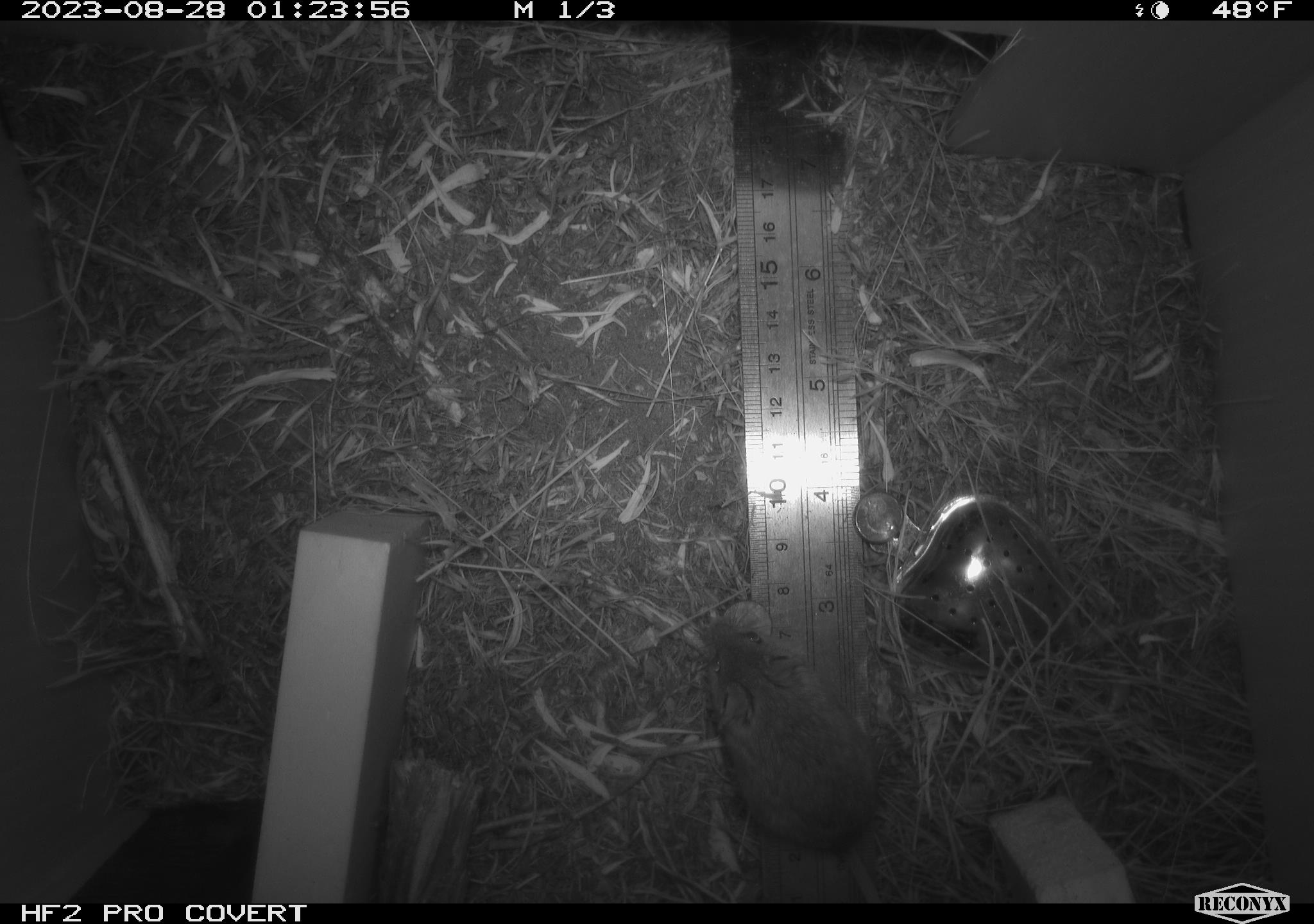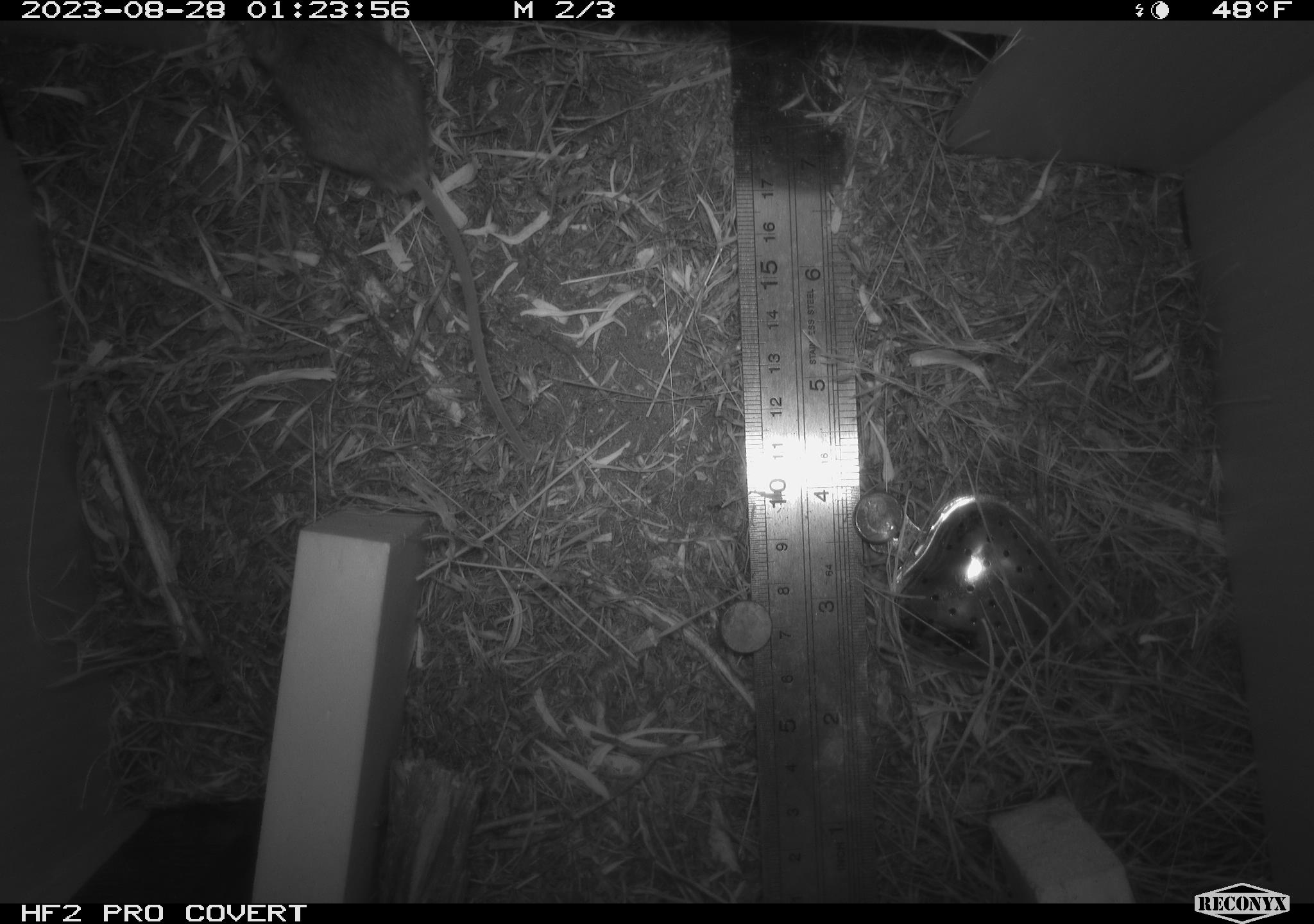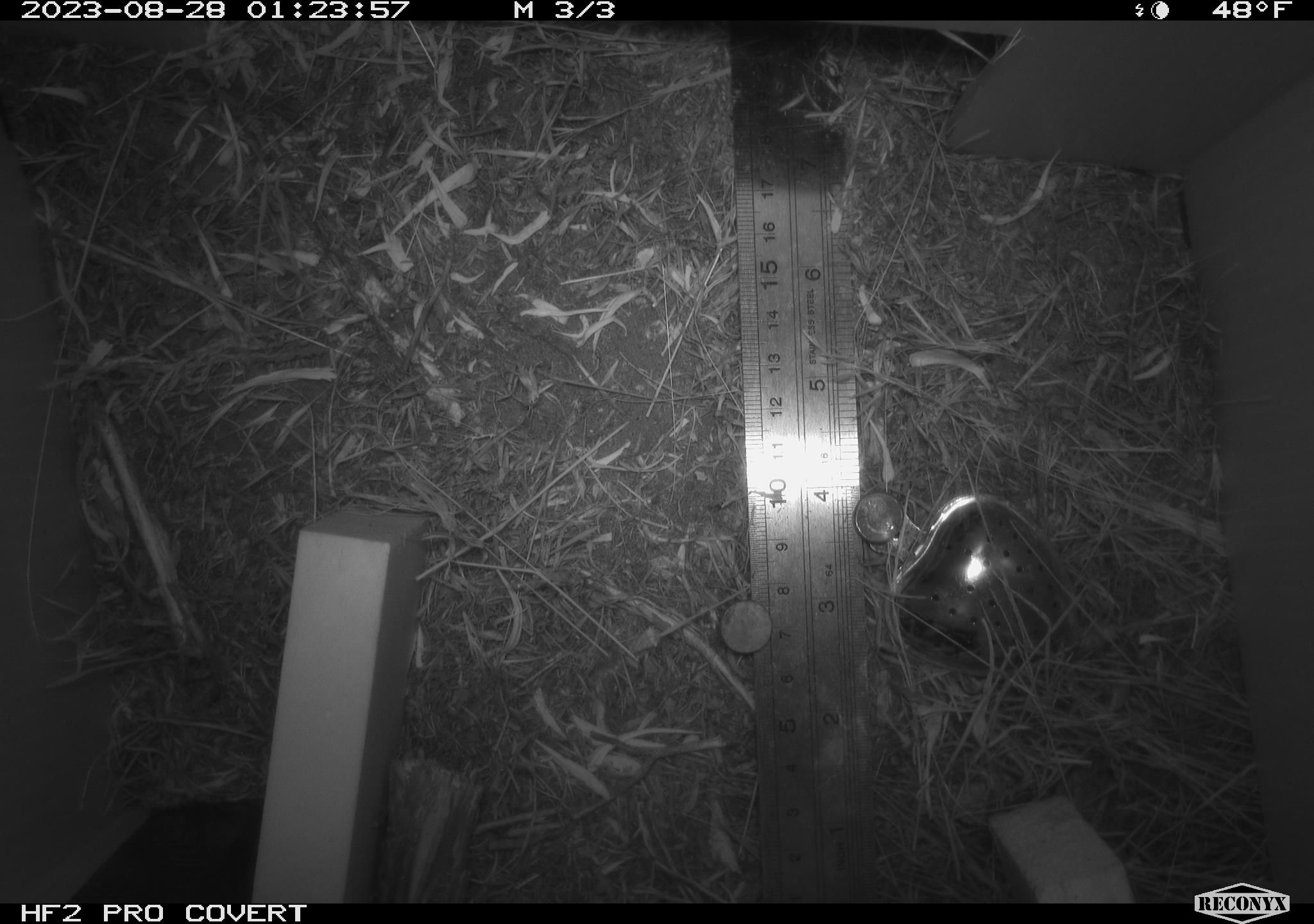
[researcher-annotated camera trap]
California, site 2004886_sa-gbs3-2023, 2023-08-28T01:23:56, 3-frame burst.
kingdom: Animalia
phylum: Chordata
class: Mammalia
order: Rodentia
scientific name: Rodentia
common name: mouse species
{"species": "mouse species (Rodentia)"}